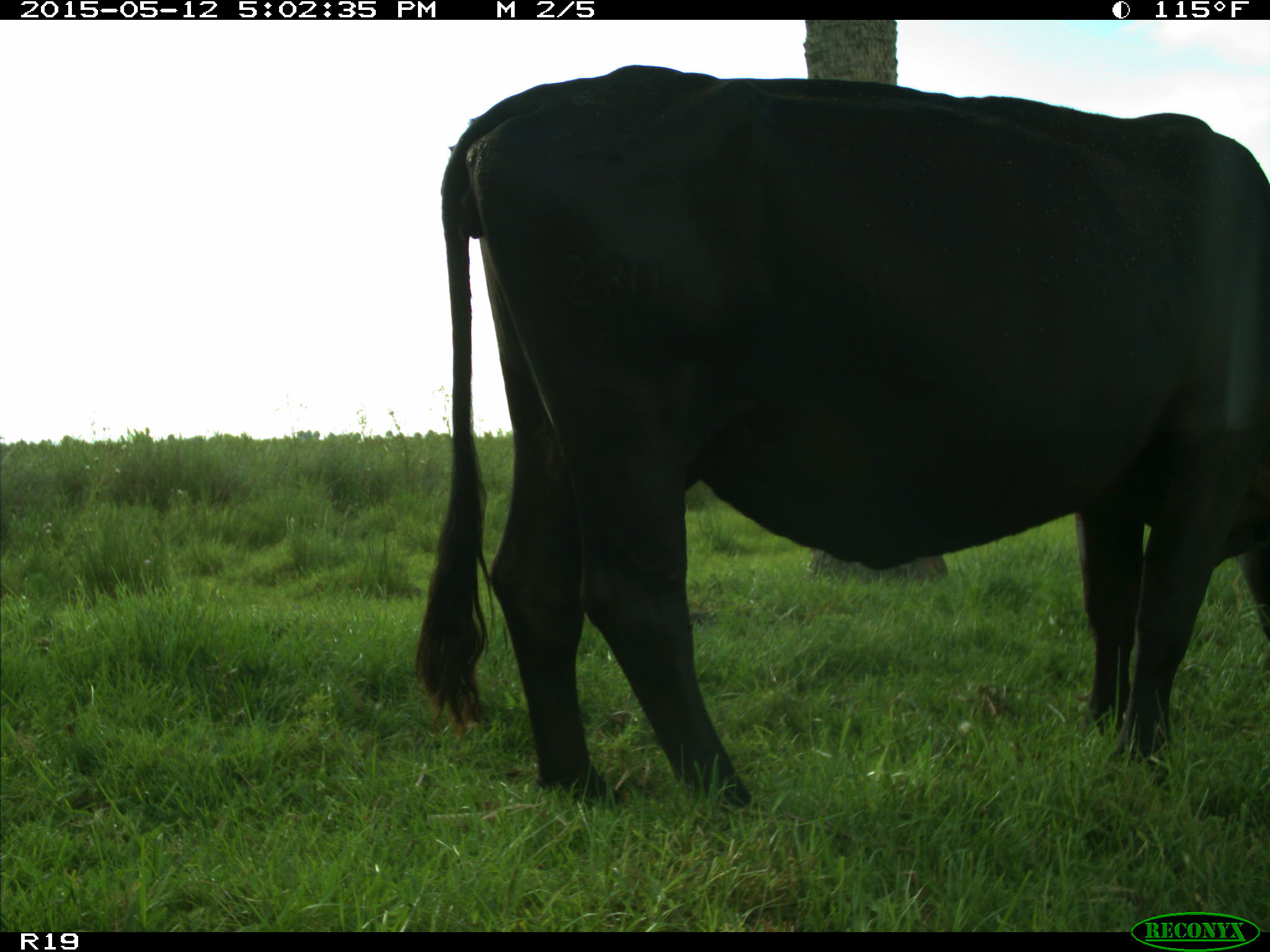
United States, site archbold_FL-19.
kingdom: Animalia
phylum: Chordata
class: Mammalia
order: Artiodactyla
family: Bovidae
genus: Bos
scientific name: Bos taurus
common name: domestic cow